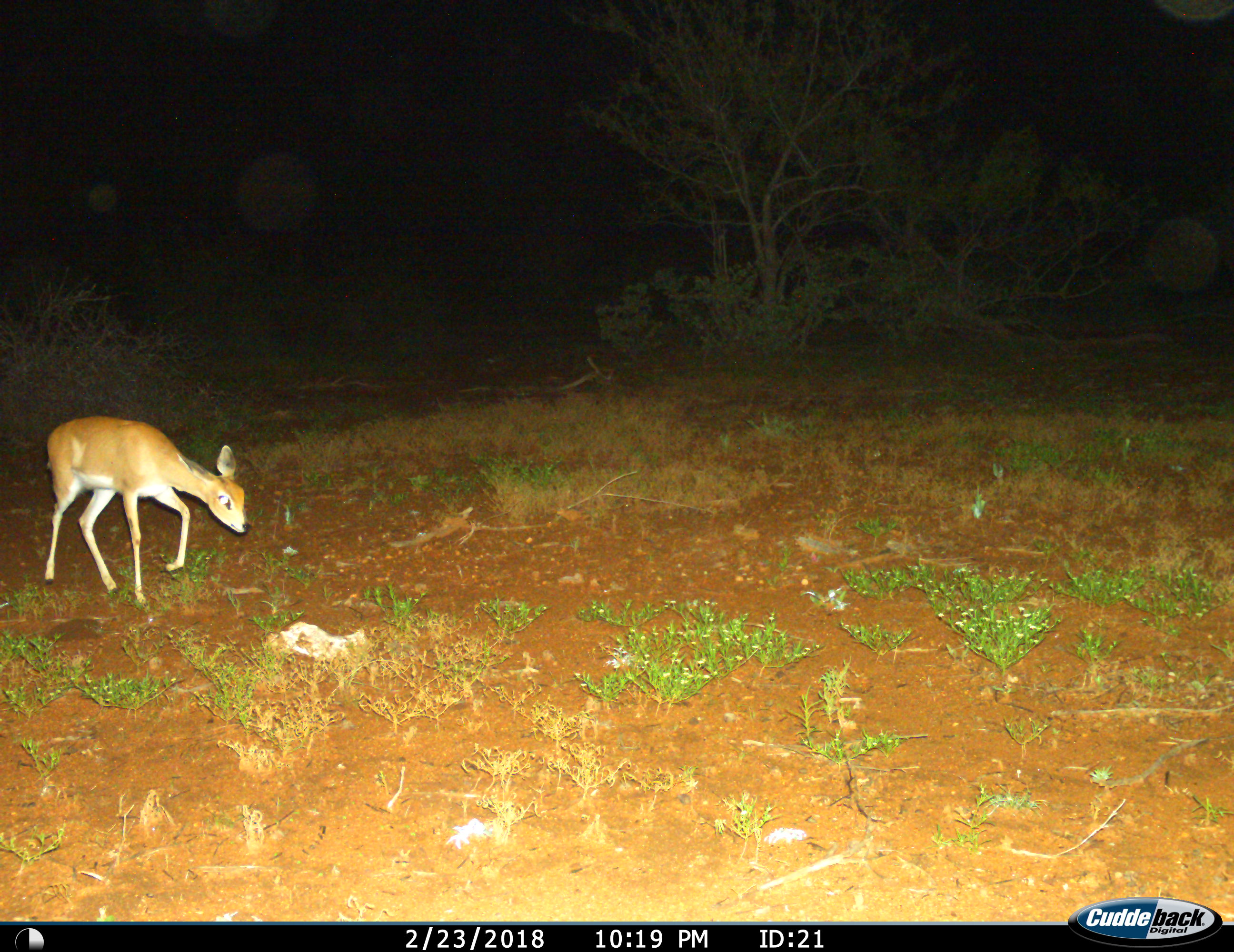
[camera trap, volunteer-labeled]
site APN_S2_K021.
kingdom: Animalia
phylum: Chordata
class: Mammalia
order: Artiodactyla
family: Bovidae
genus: Raphicerus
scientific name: Raphicerus campestris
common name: steenbok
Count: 1.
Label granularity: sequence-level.